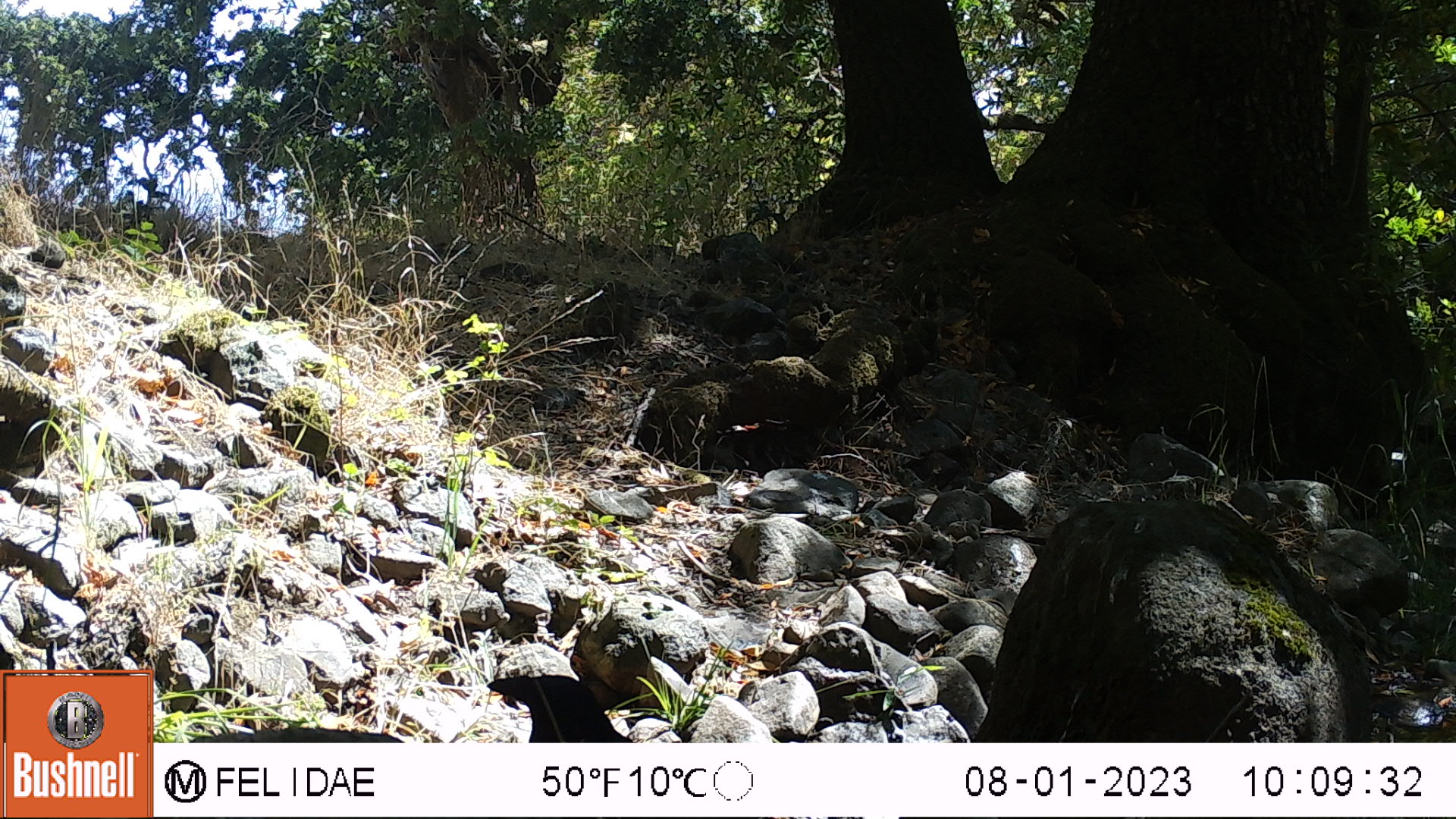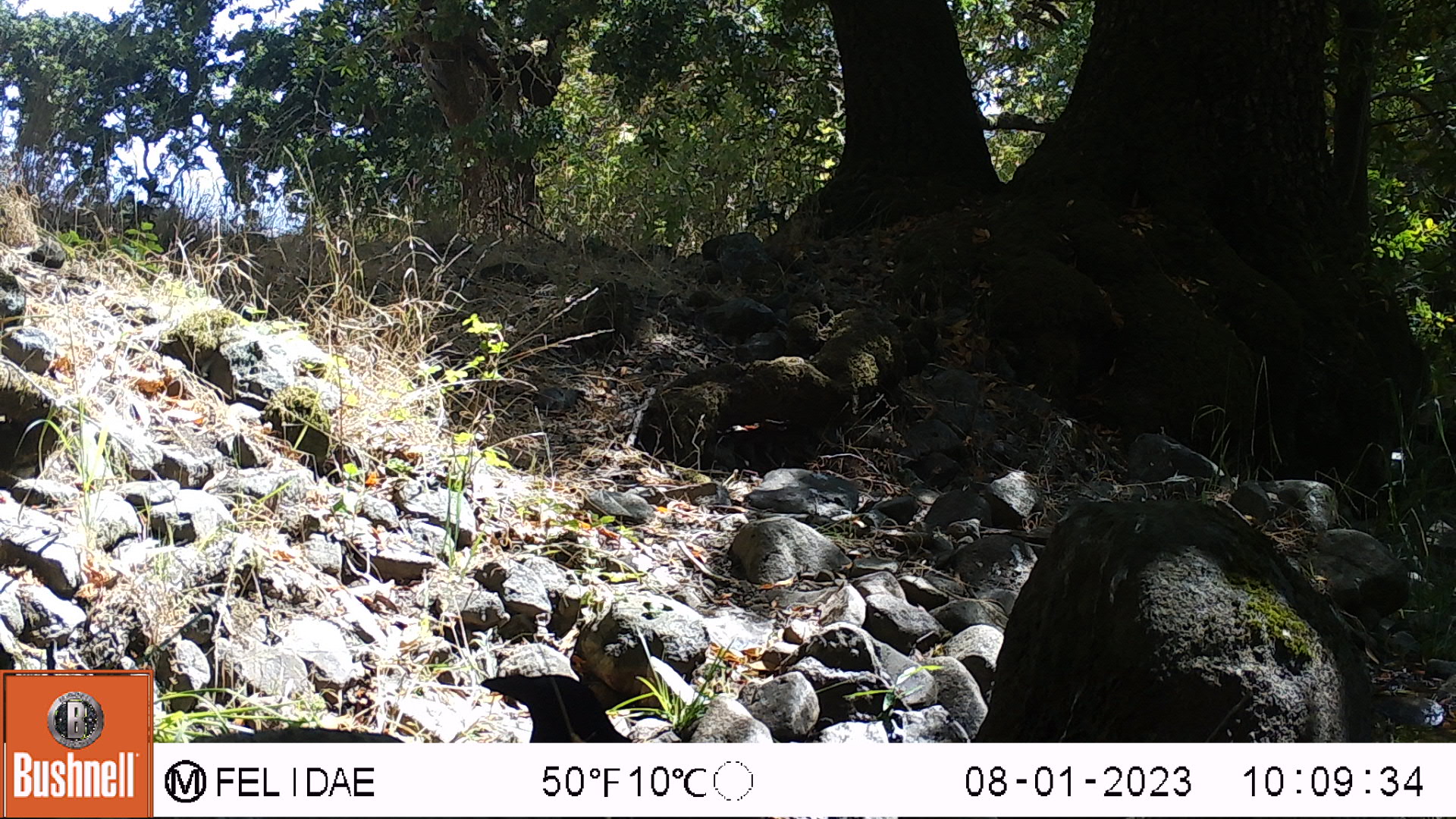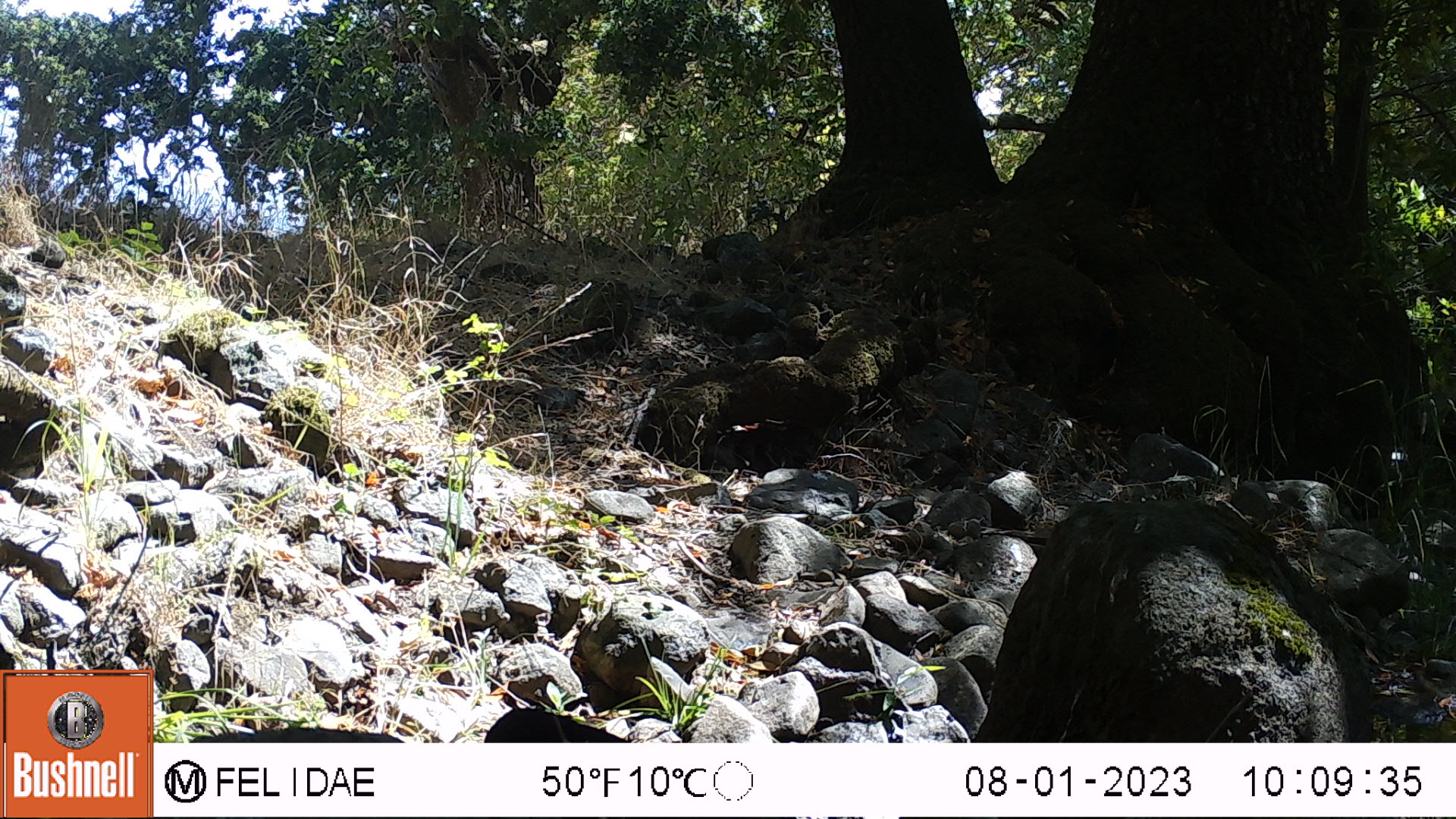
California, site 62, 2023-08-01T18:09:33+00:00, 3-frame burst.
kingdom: Animalia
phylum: Chordata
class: Aves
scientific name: Aves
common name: bird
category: unknown bird